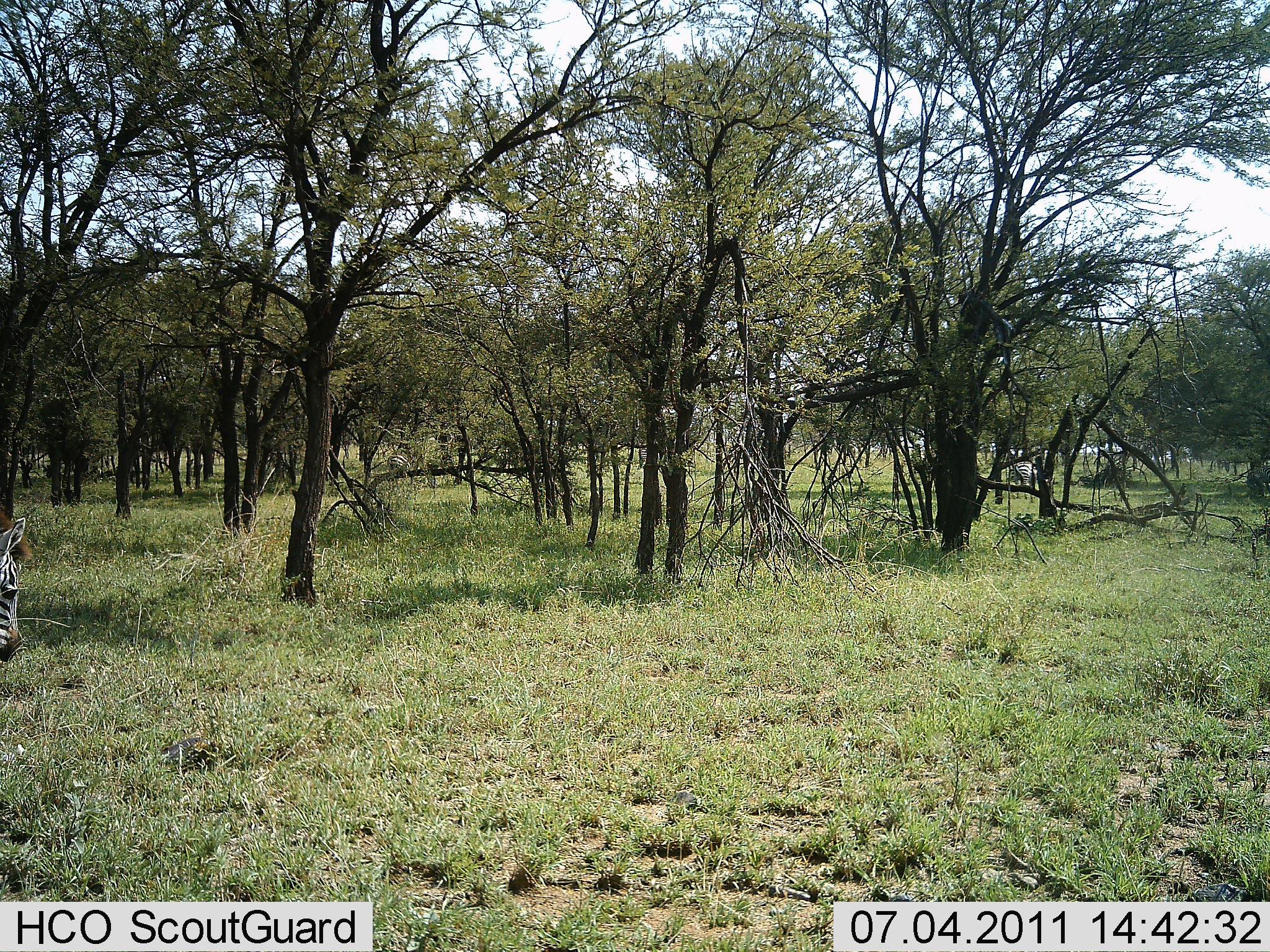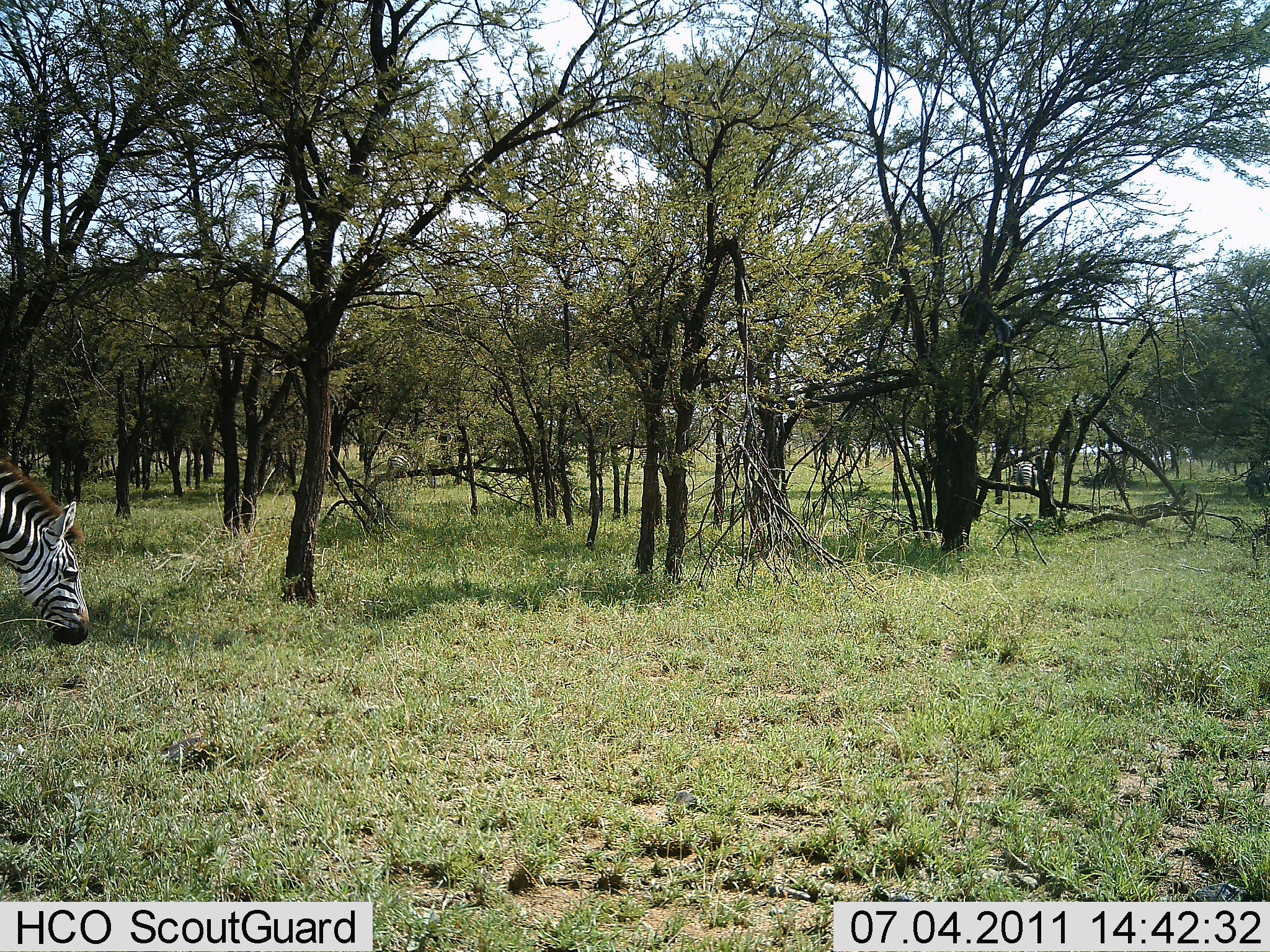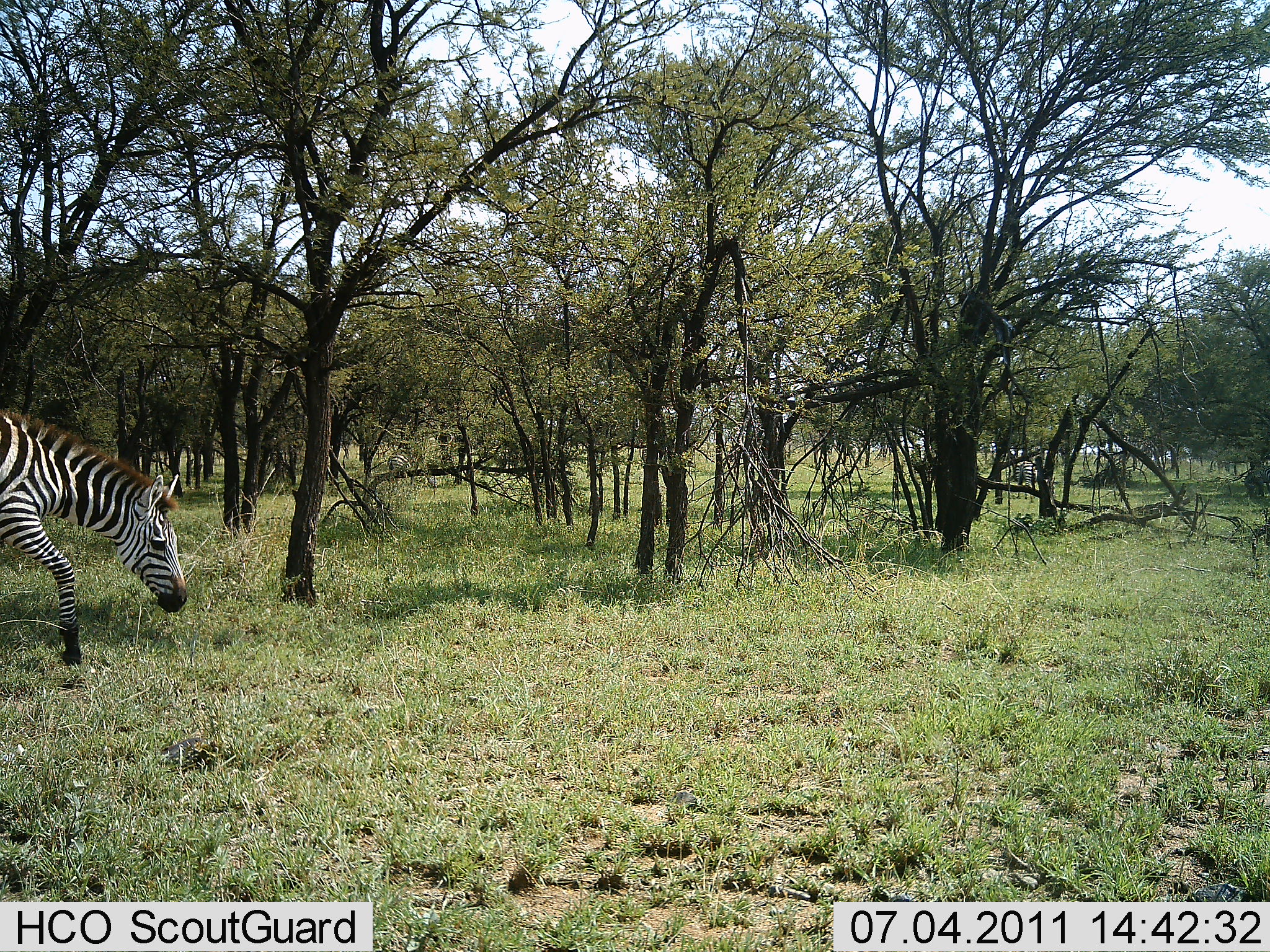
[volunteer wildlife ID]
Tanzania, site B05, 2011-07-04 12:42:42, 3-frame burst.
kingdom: Animalia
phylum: Chordata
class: Mammalia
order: Perissodactyla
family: Equidae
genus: Equus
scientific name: Equus quagga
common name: plains zebra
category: zebra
Zebra (plains zebra) (Equus quagga), count 1. Behavior (volunteer vote fractions): standing 18%, resting 0%, moving 73%, interacting 0%. Young present (vote fraction): 0%. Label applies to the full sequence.